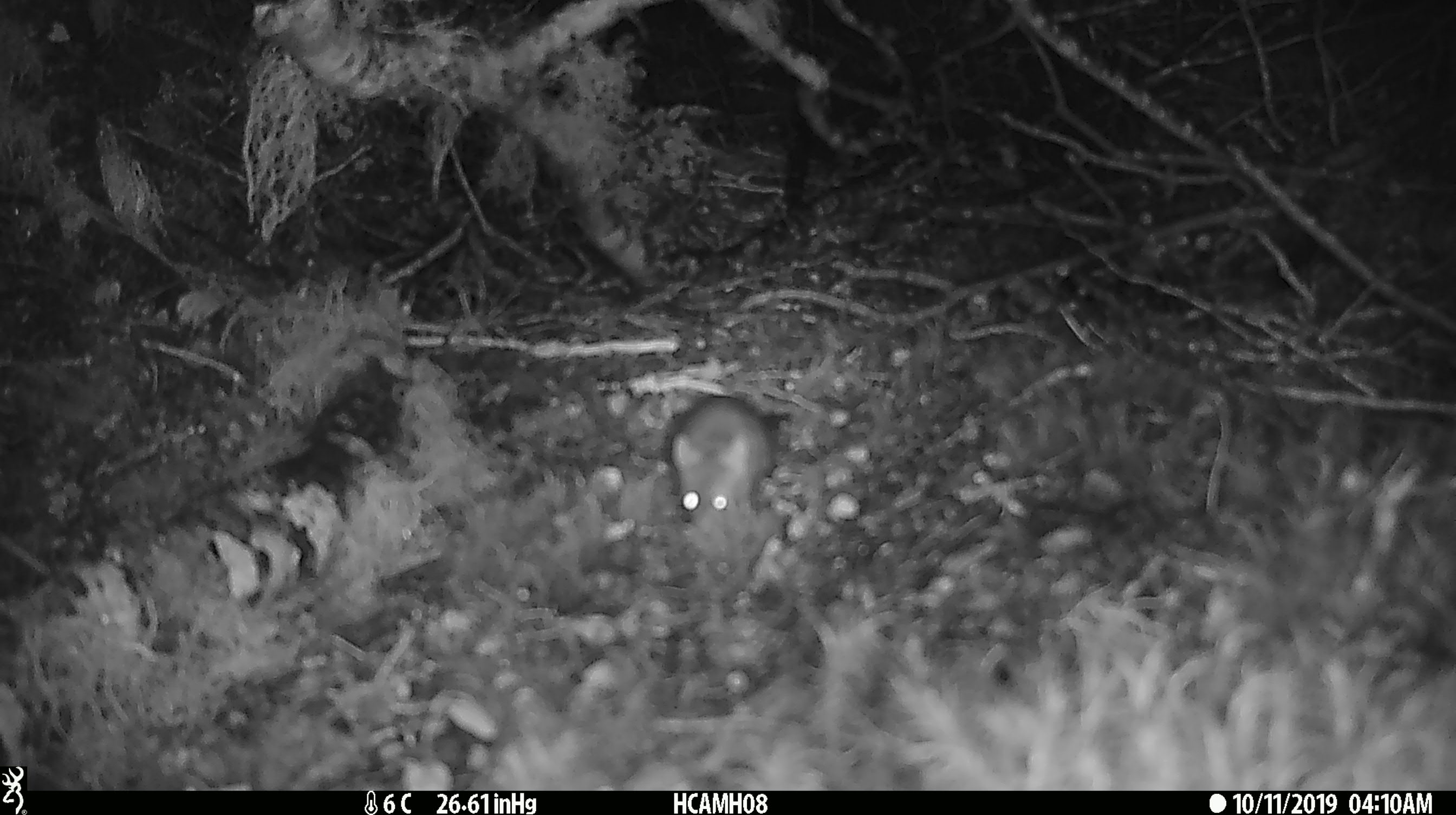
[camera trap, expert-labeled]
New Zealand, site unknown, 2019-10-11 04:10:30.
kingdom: Animalia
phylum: Chordata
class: Mammalia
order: Rodentia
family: Muridae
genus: Mus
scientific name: Mus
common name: mouse